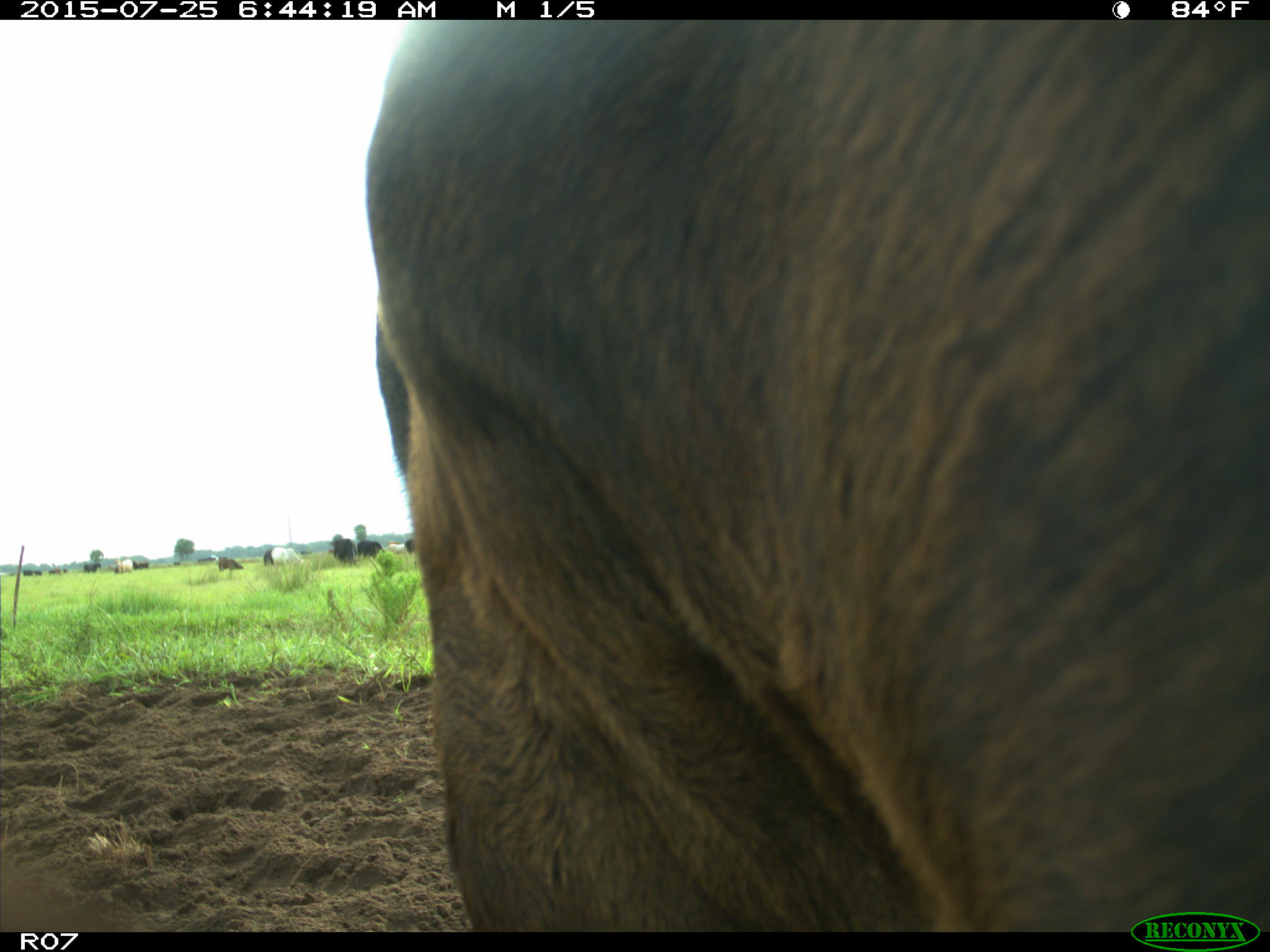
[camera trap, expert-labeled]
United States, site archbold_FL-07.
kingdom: Animalia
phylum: Chordata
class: Mammalia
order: Artiodactyla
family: Bovidae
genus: Bos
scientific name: Bos taurus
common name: domestic cow